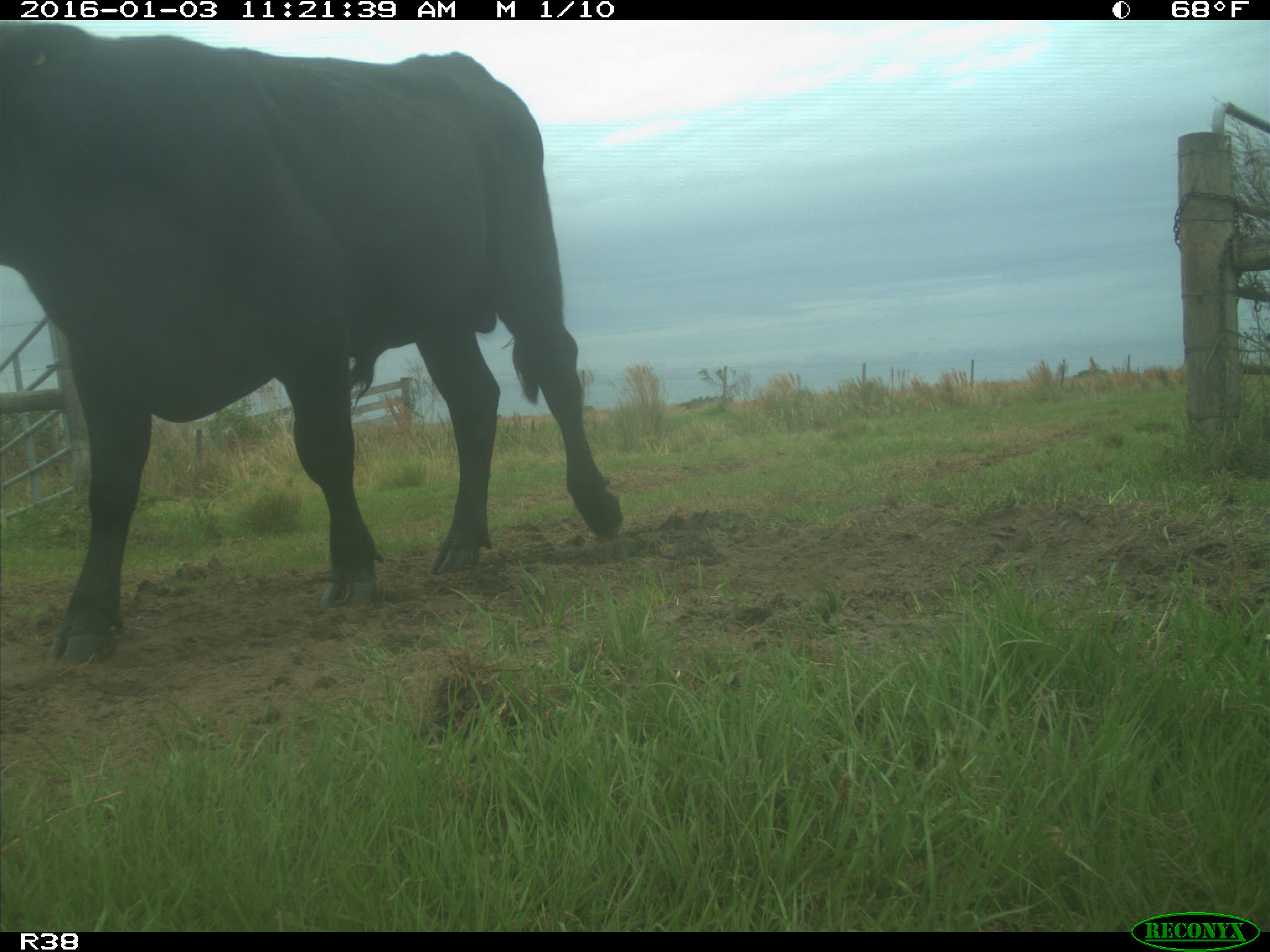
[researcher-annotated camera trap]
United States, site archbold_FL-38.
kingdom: Animalia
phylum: Chordata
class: Mammalia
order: Artiodactyla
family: Bovidae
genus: Bos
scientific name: Bos taurus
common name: domestic cow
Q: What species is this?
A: Bos taurus (domestic cow).